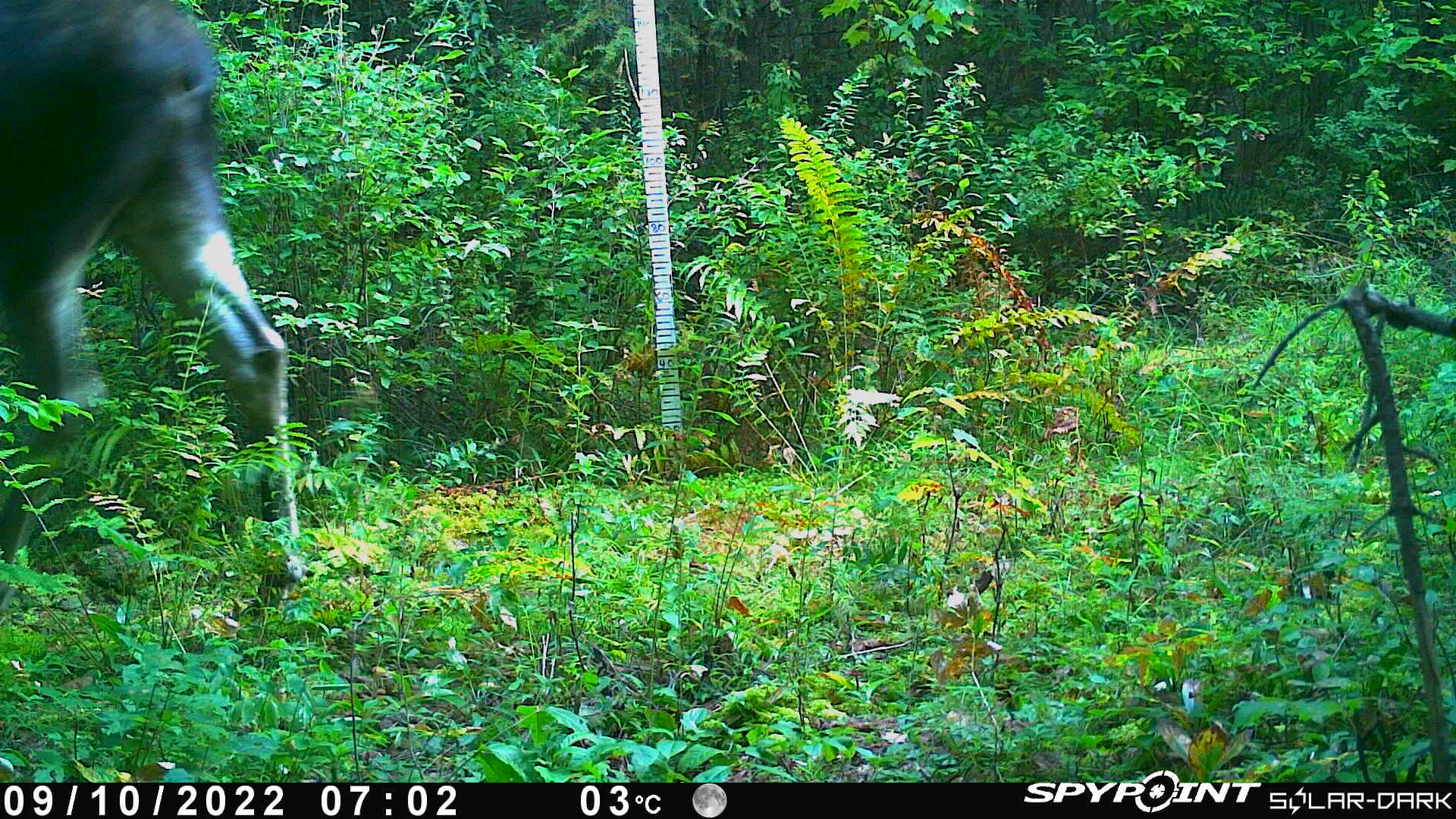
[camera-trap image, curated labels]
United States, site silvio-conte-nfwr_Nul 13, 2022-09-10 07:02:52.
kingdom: Animalia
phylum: Chordata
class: Mammalia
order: Artiodactyla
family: Cervidae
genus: Alces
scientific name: Alces alces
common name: moose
Moose (Alces alces).